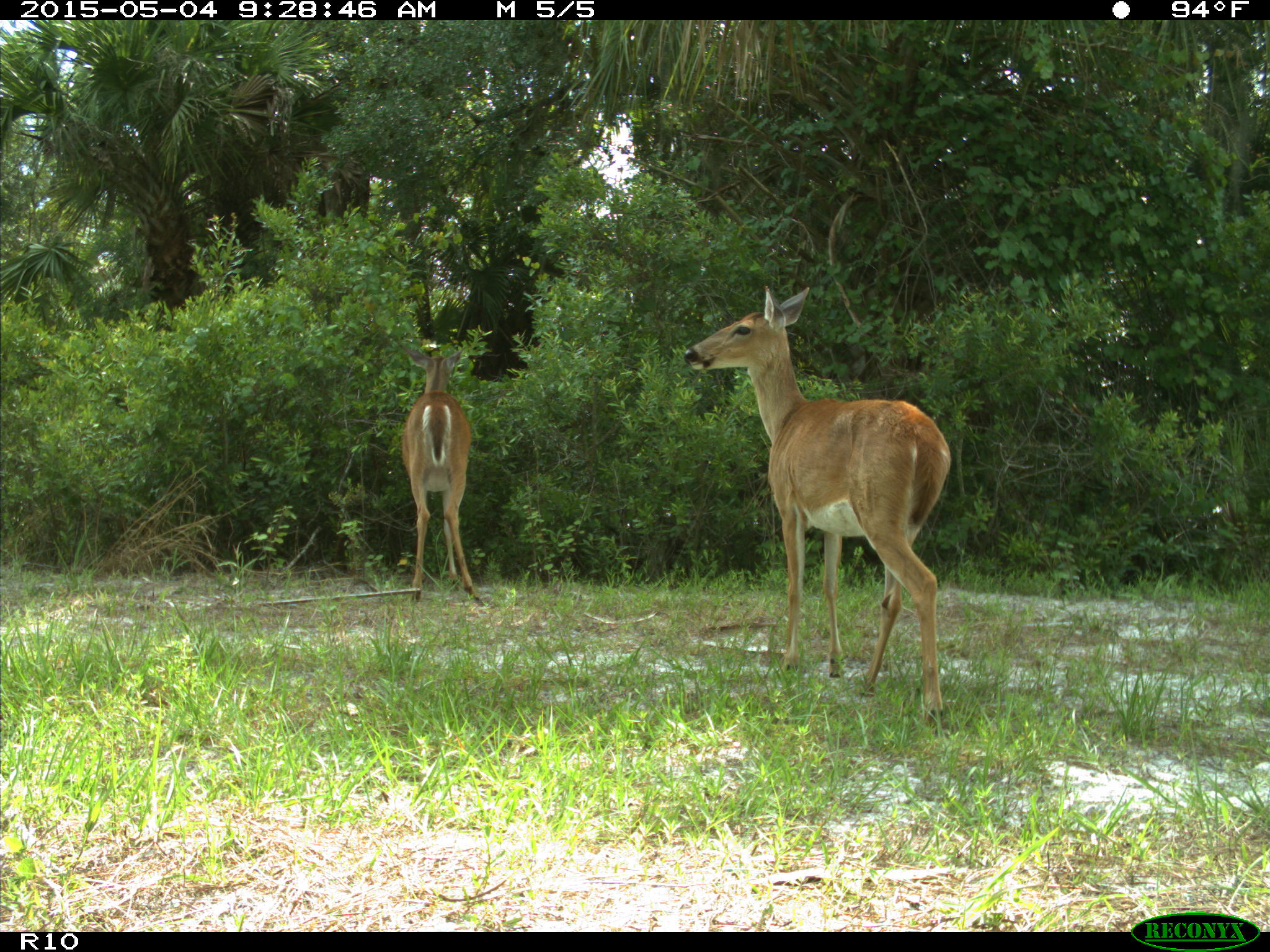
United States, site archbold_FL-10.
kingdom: Animalia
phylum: Chordata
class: Mammalia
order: Artiodactyla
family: Cervidae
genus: Odocoileus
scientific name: Odocoileus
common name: deer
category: unidentified deer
Unidentified deer (deer) (Odocoileus).